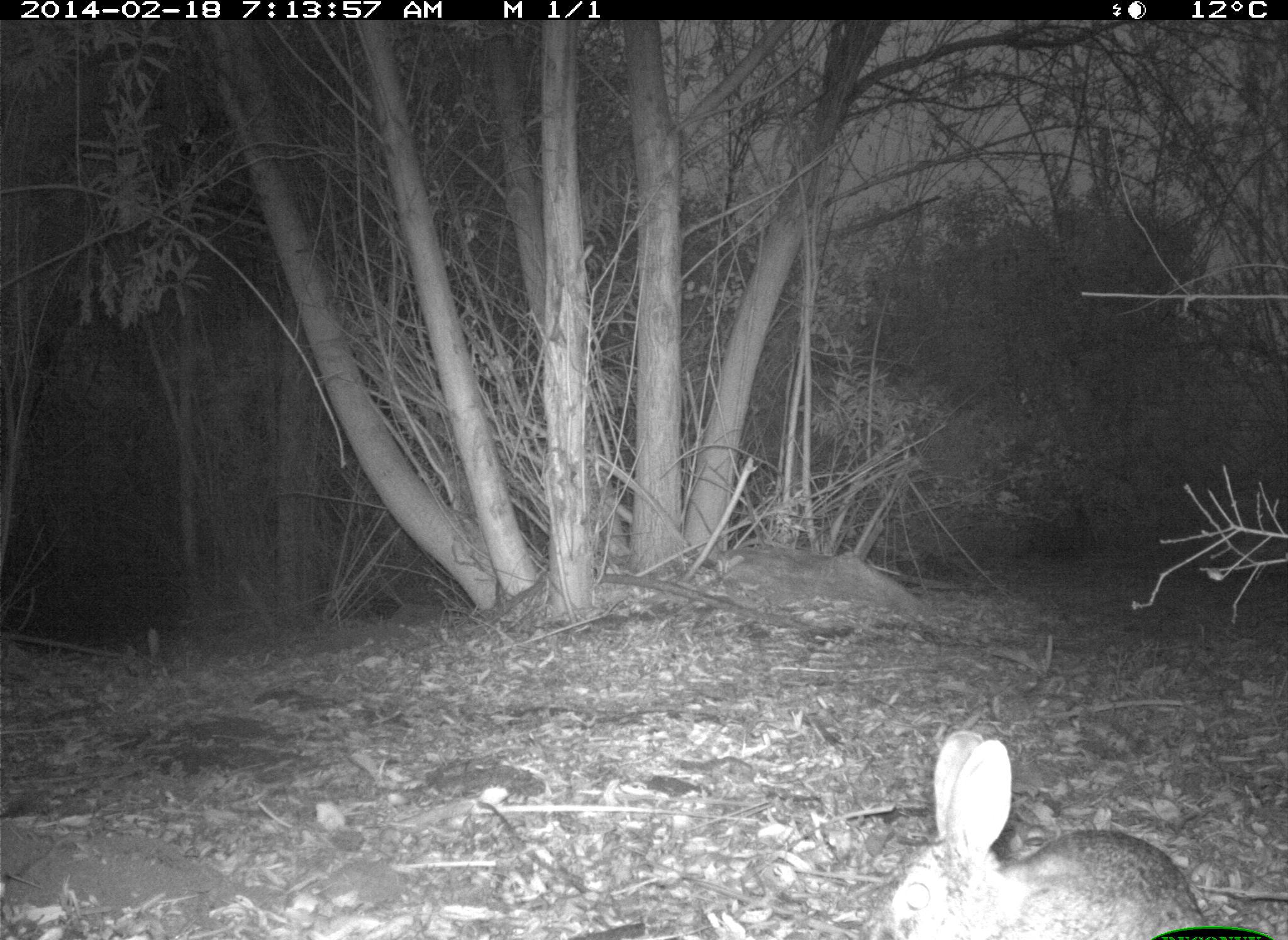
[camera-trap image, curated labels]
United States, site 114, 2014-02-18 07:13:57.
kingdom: Animalia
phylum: Chordata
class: Mammalia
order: Lagomorpha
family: Leporidae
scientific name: Leporidae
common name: rabbits and hares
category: rabbit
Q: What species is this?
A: Rabbit (rabbits and hares) (Leporidae).